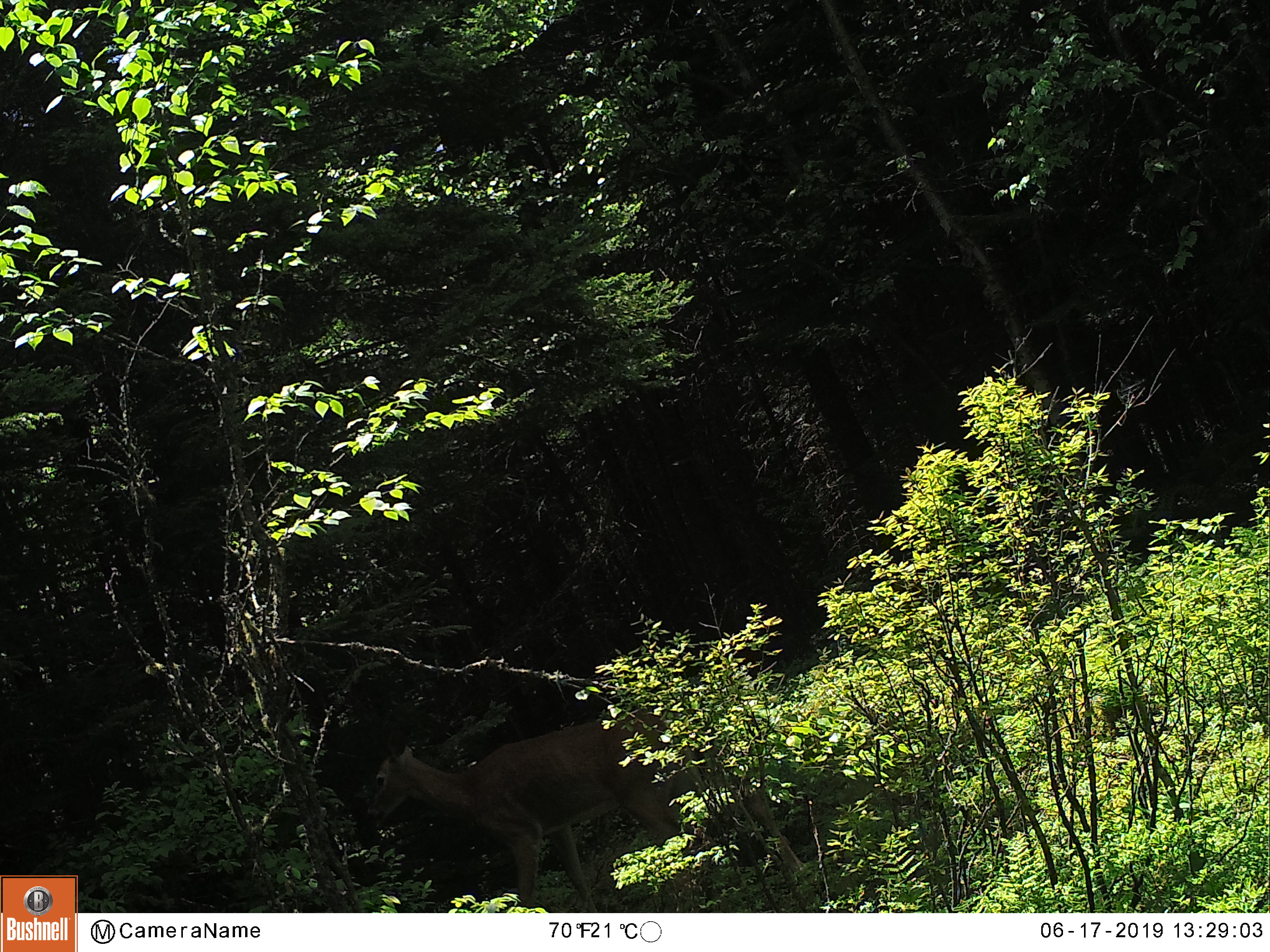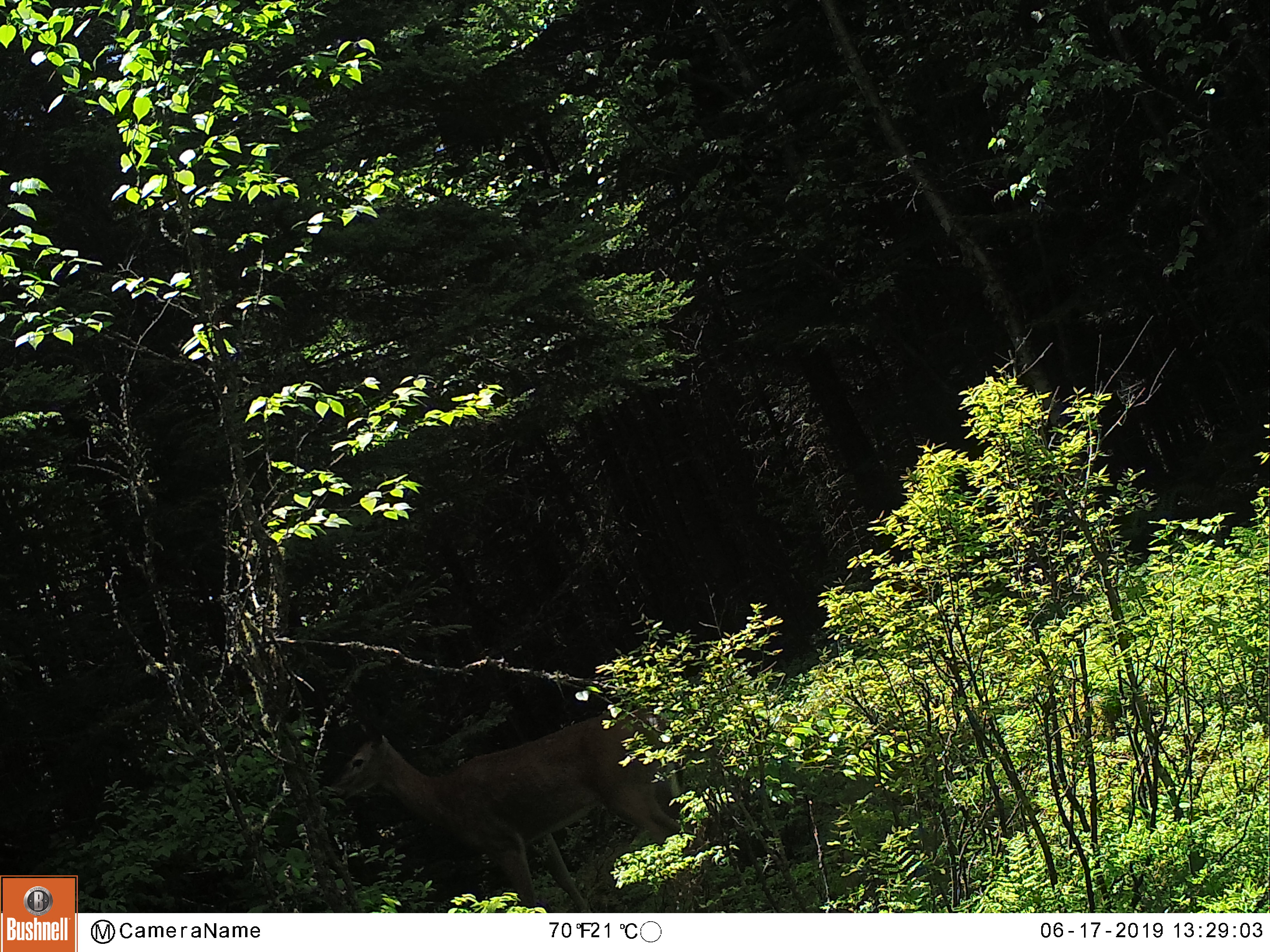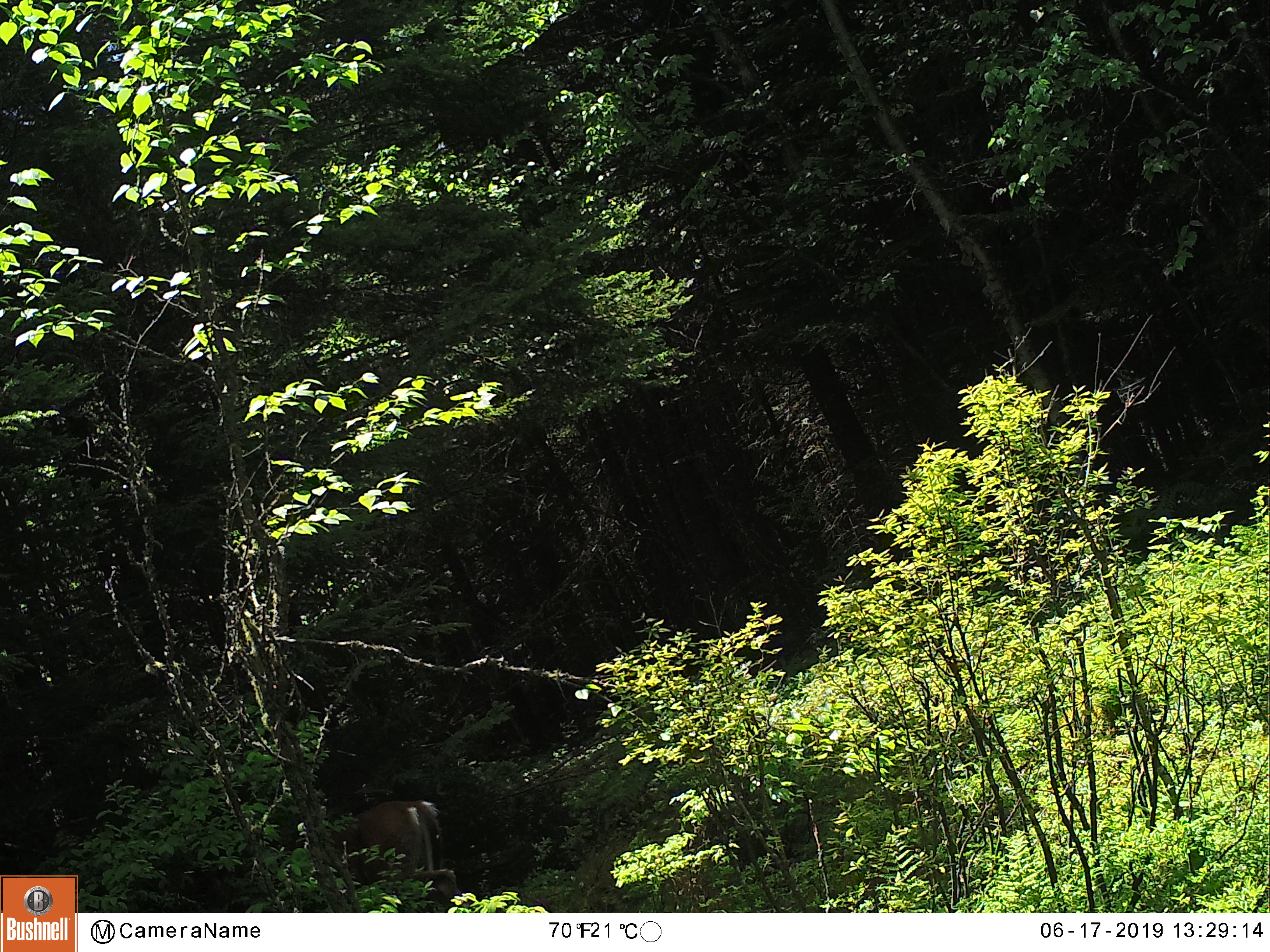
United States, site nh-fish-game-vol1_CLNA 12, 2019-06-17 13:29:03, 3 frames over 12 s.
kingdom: Animalia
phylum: Chordata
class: Mammalia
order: Artiodactyla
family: Cervidae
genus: Odocoileus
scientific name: Odocoileus virginianus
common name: white-tailed deer